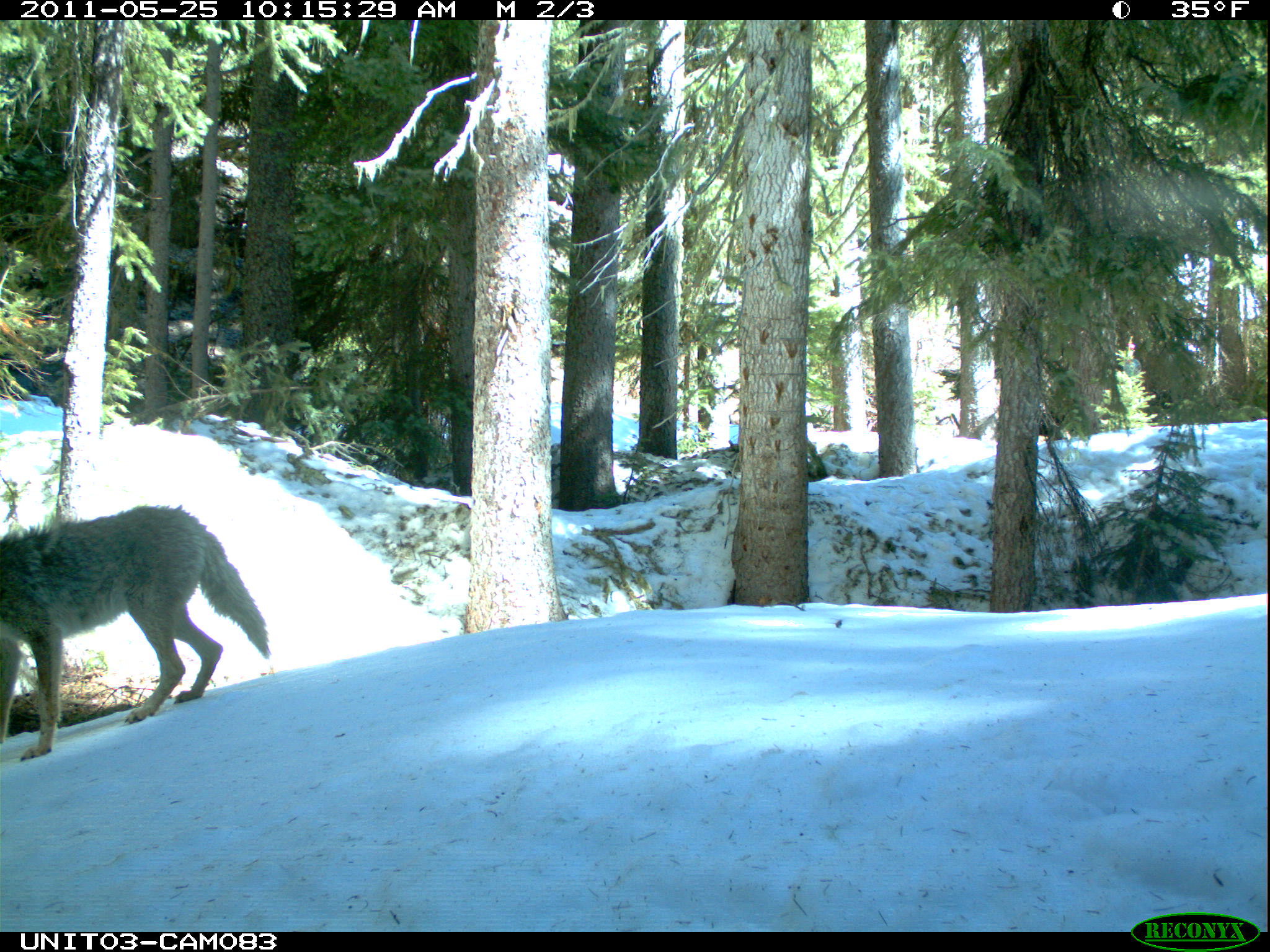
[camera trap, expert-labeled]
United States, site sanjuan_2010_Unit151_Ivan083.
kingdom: Animalia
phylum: Chordata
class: Mammalia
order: Carnivora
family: Canidae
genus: Canis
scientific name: Canis latrans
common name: coyote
Canis latrans (coyote).